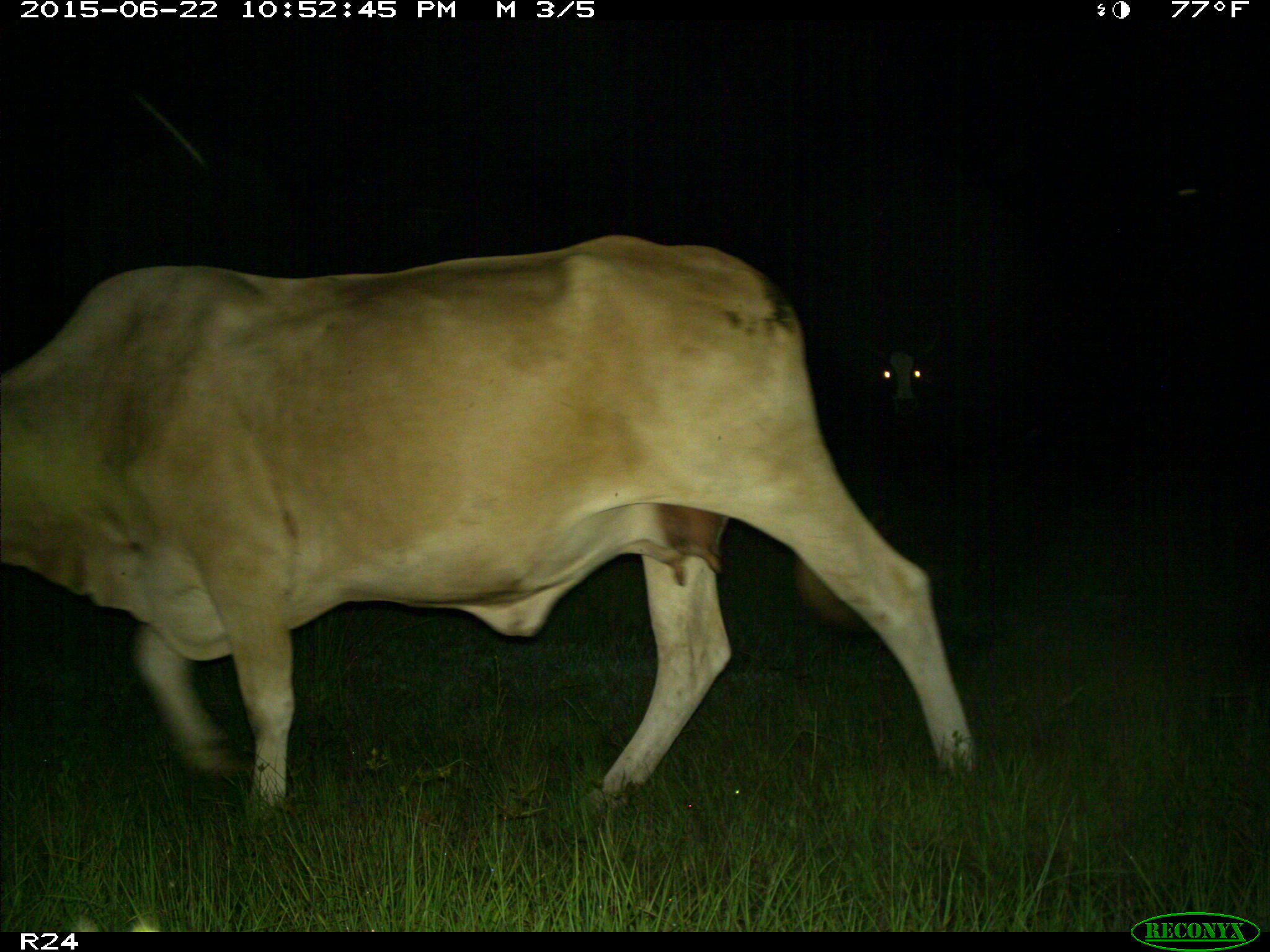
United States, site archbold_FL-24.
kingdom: Animalia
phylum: Chordata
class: Mammalia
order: Artiodactyla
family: Bovidae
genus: Bos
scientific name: Bos taurus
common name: domestic cow